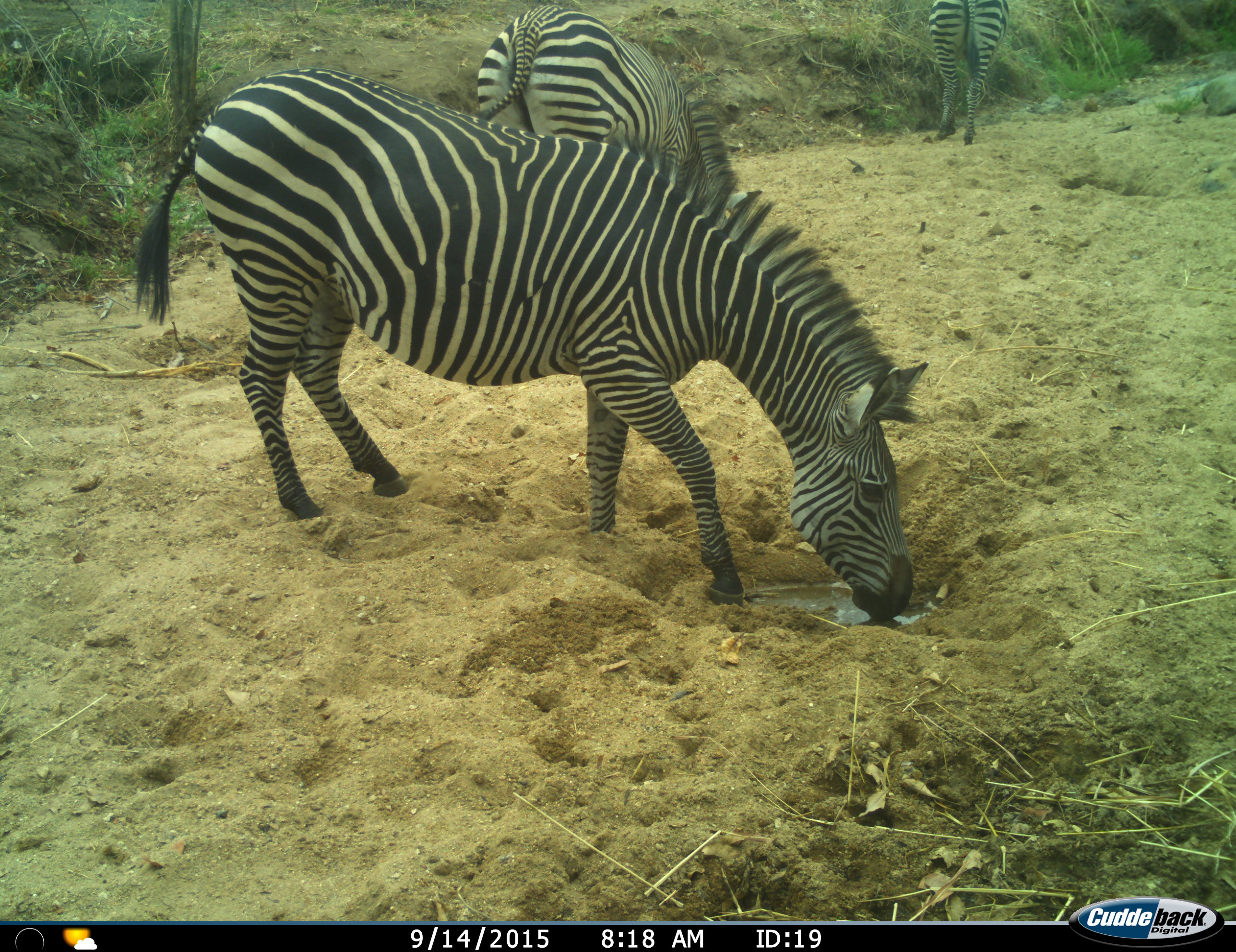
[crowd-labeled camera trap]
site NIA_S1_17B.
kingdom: Animalia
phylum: Chordata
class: Mammalia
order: Perissodactyla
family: Equidae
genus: Equus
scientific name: Equus quagga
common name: plains zebra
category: zebraplains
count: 3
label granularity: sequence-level